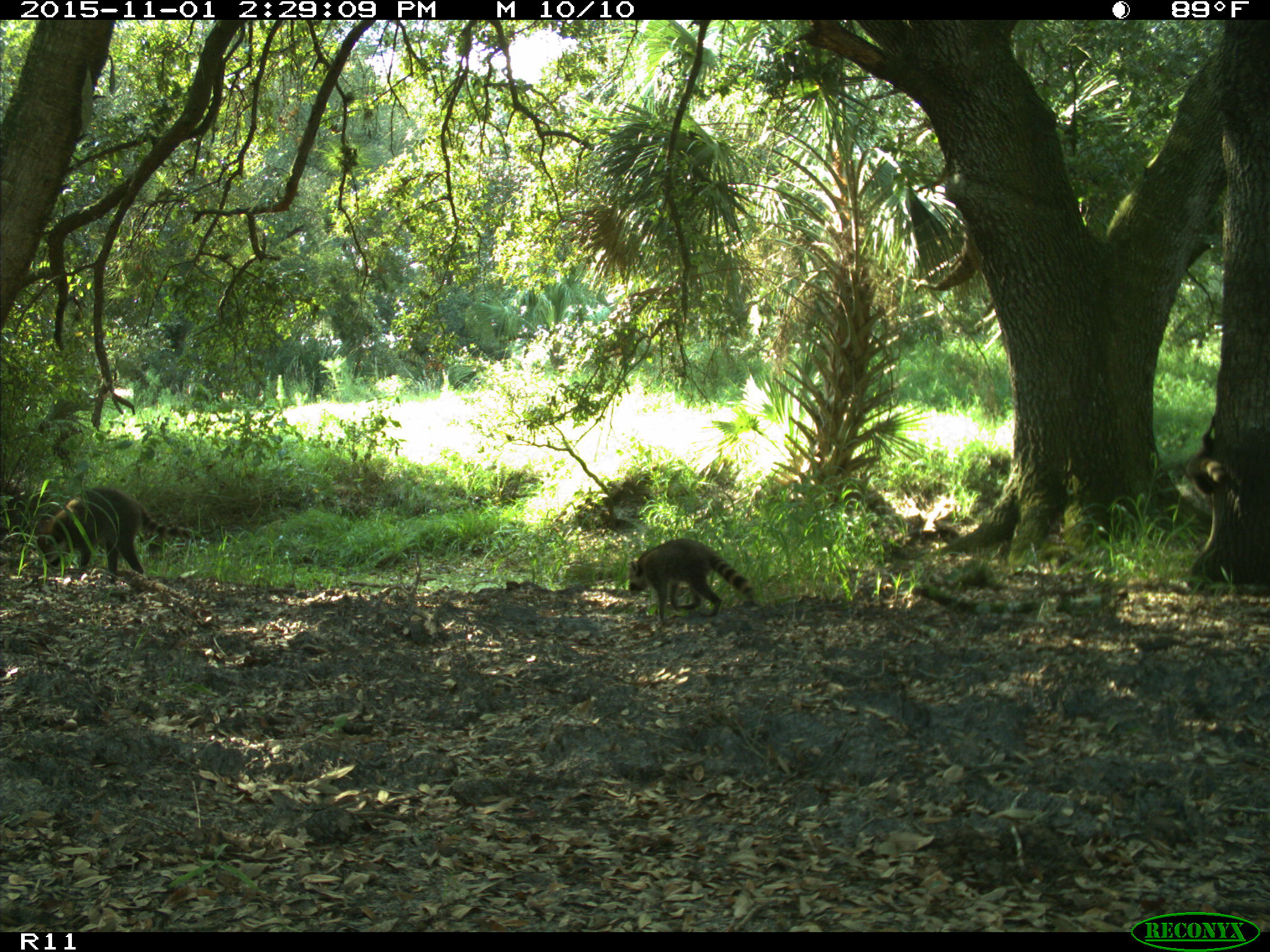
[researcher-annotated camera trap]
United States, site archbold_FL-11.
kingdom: Animalia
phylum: Chordata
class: Mammalia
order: Carnivora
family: Procyonidae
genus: Procyon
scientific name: Procyon lotor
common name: common raccoon